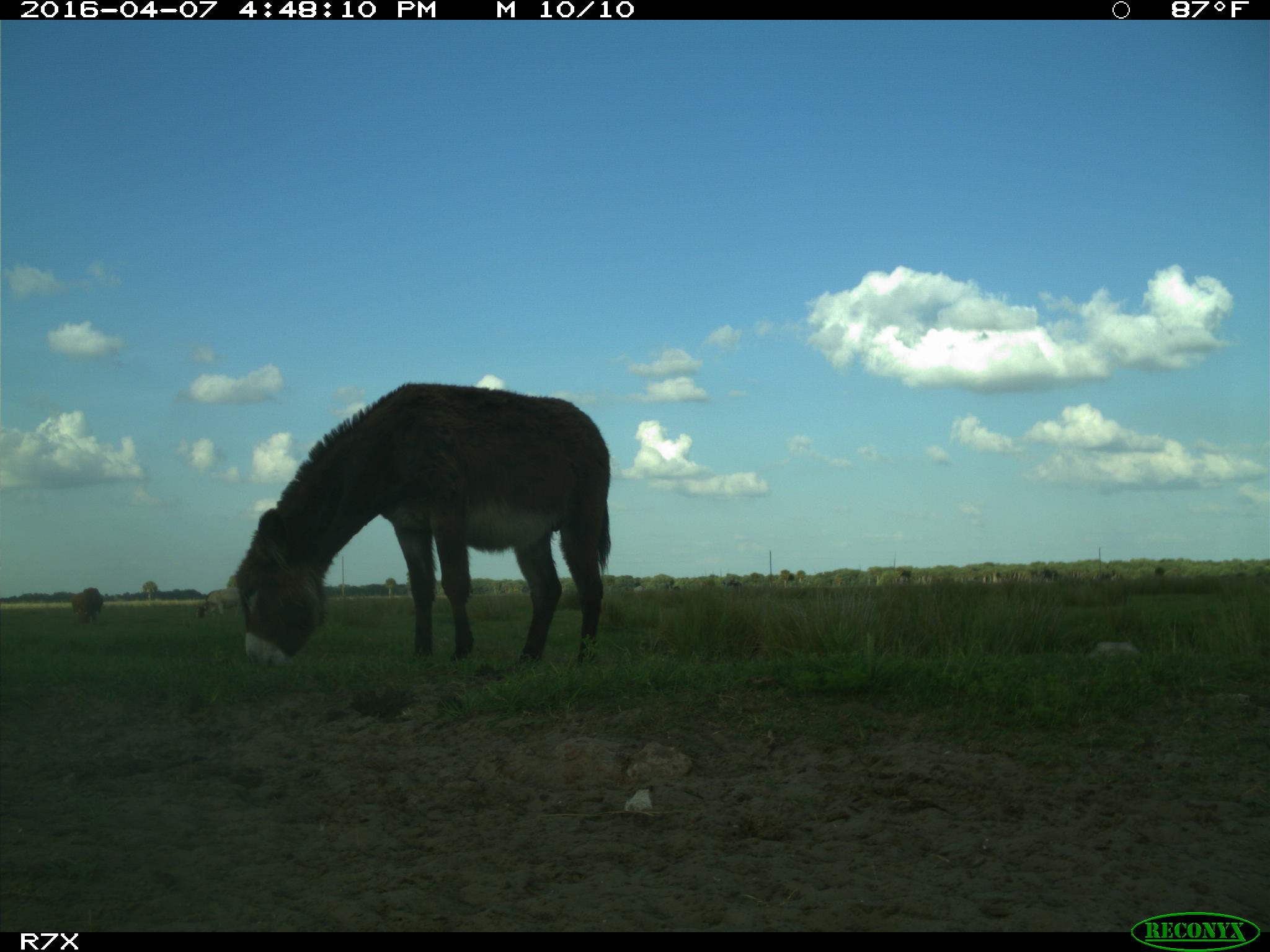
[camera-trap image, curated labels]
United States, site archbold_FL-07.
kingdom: Animalia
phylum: Chordata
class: Mammalia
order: Artiodactyla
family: Bovidae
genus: Bos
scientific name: Bos taurus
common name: domestic cow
Bos taurus (domestic cow).